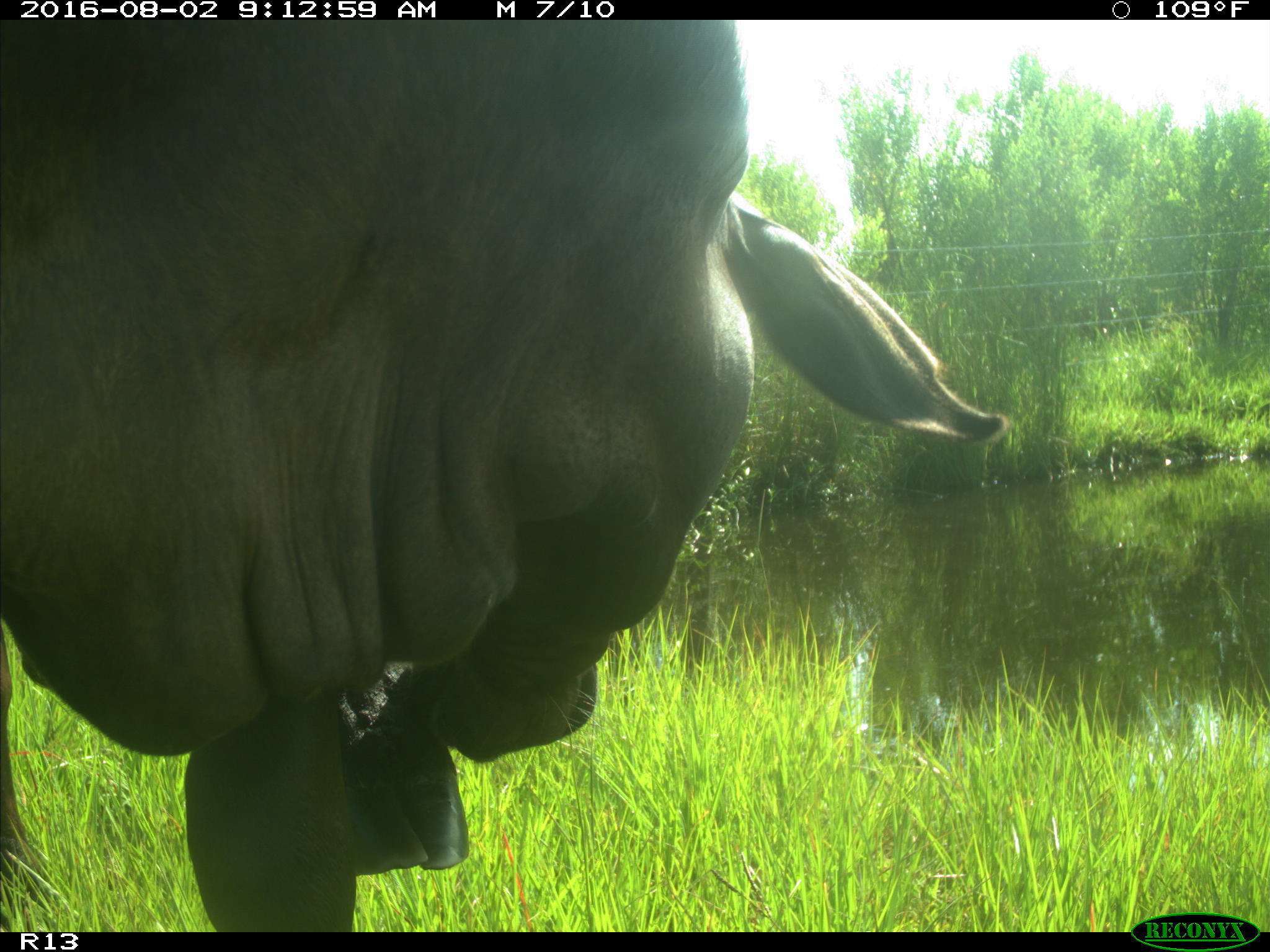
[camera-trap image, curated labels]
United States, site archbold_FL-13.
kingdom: Animalia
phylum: Chordata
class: Mammalia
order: Artiodactyla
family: Bovidae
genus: Bos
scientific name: Bos taurus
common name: domestic cow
Bos taurus (domestic cow).